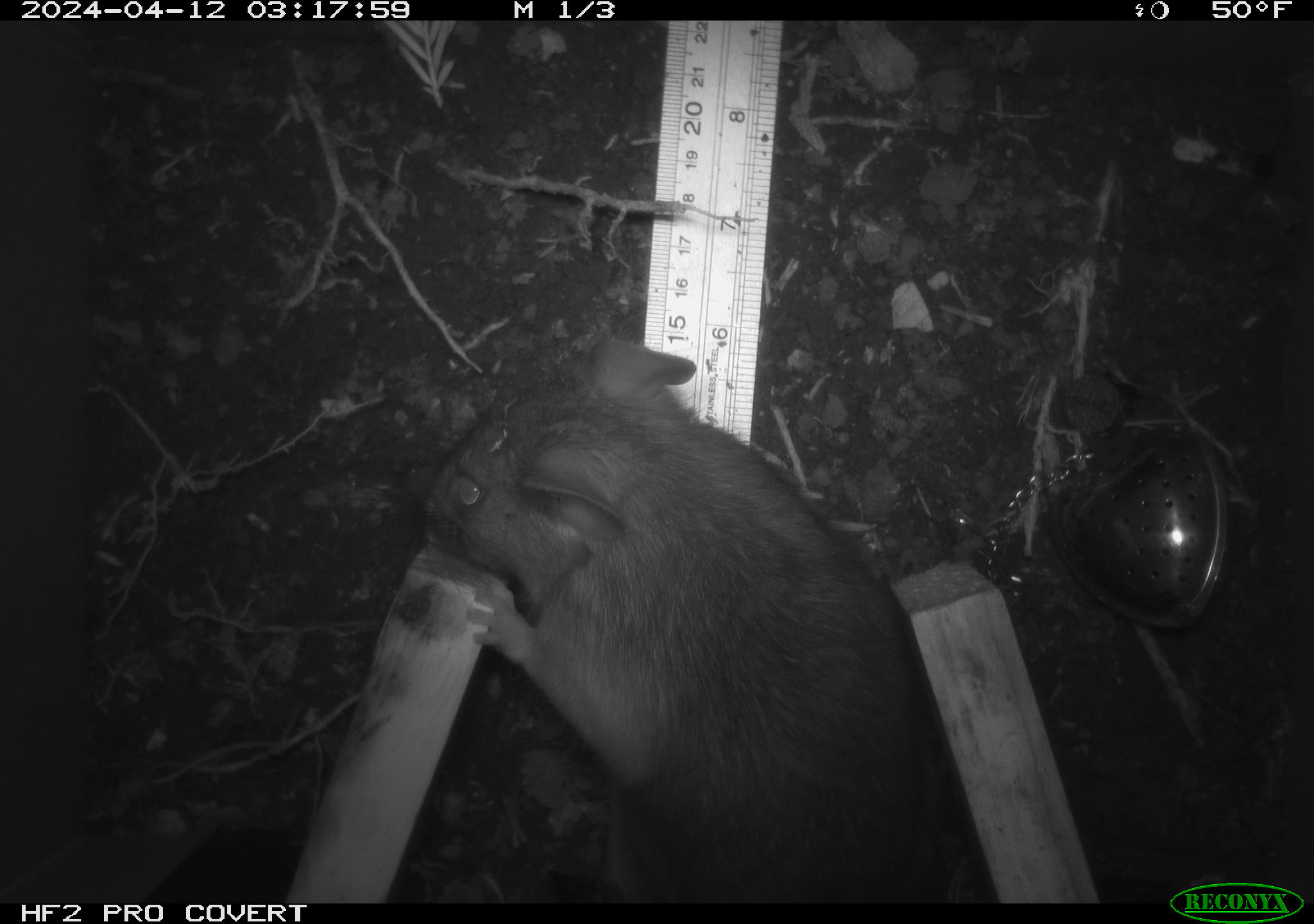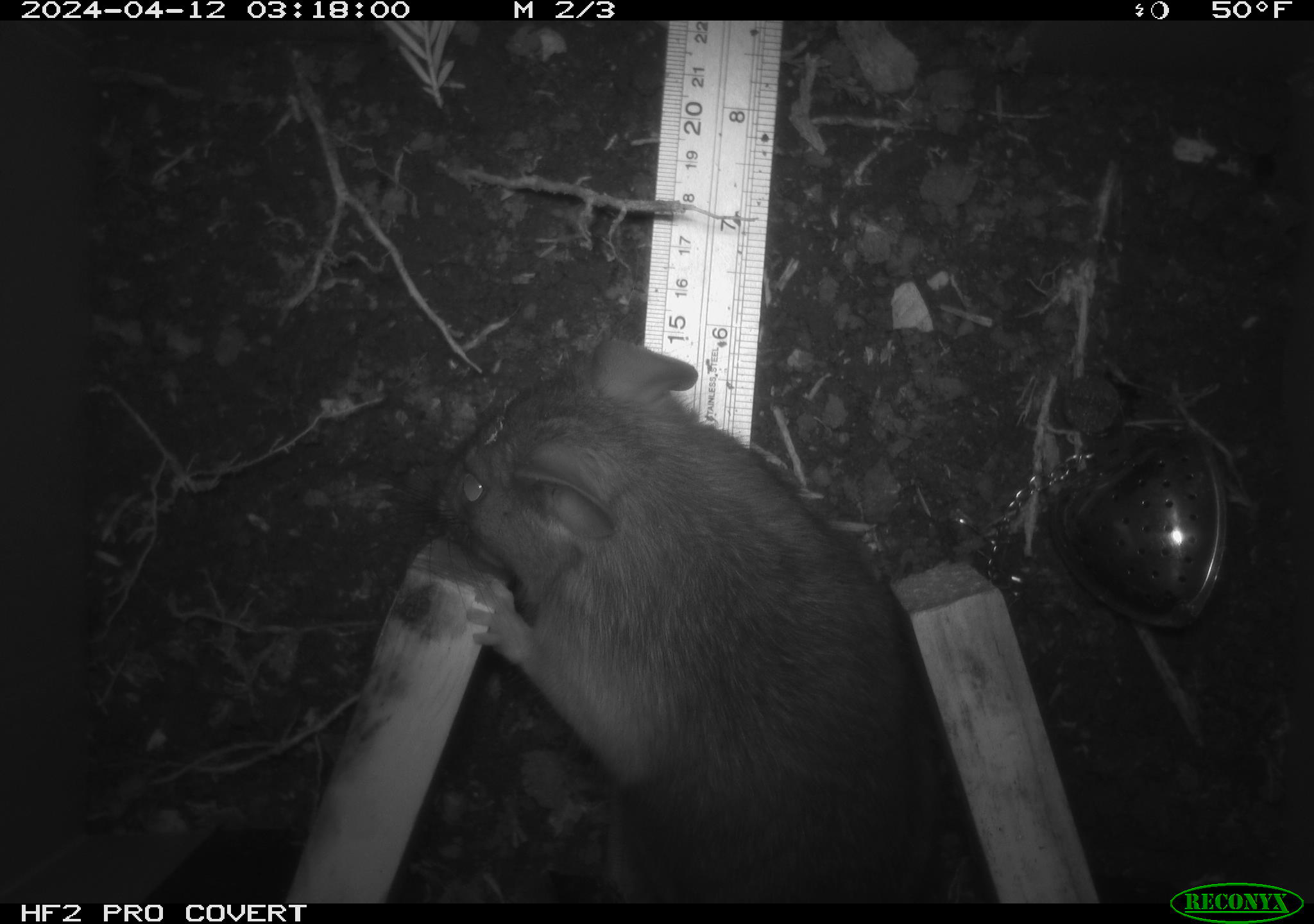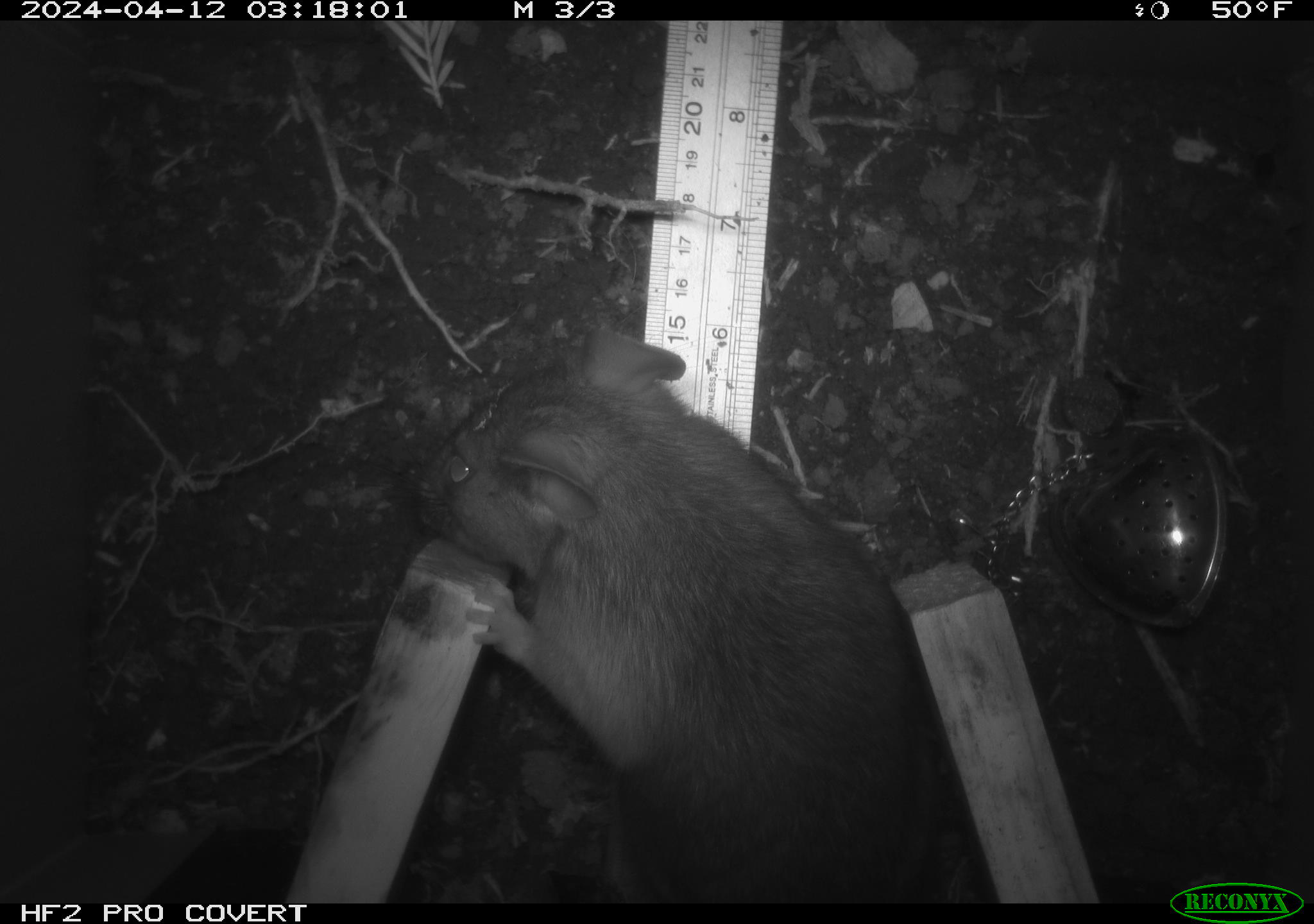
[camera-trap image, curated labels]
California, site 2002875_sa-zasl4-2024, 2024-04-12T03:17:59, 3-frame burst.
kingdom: Animalia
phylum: Chordata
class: Mammalia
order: Rodentia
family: Cricetidae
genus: Neotoma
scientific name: Neotoma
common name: pack rat or woodrat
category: neotoma species